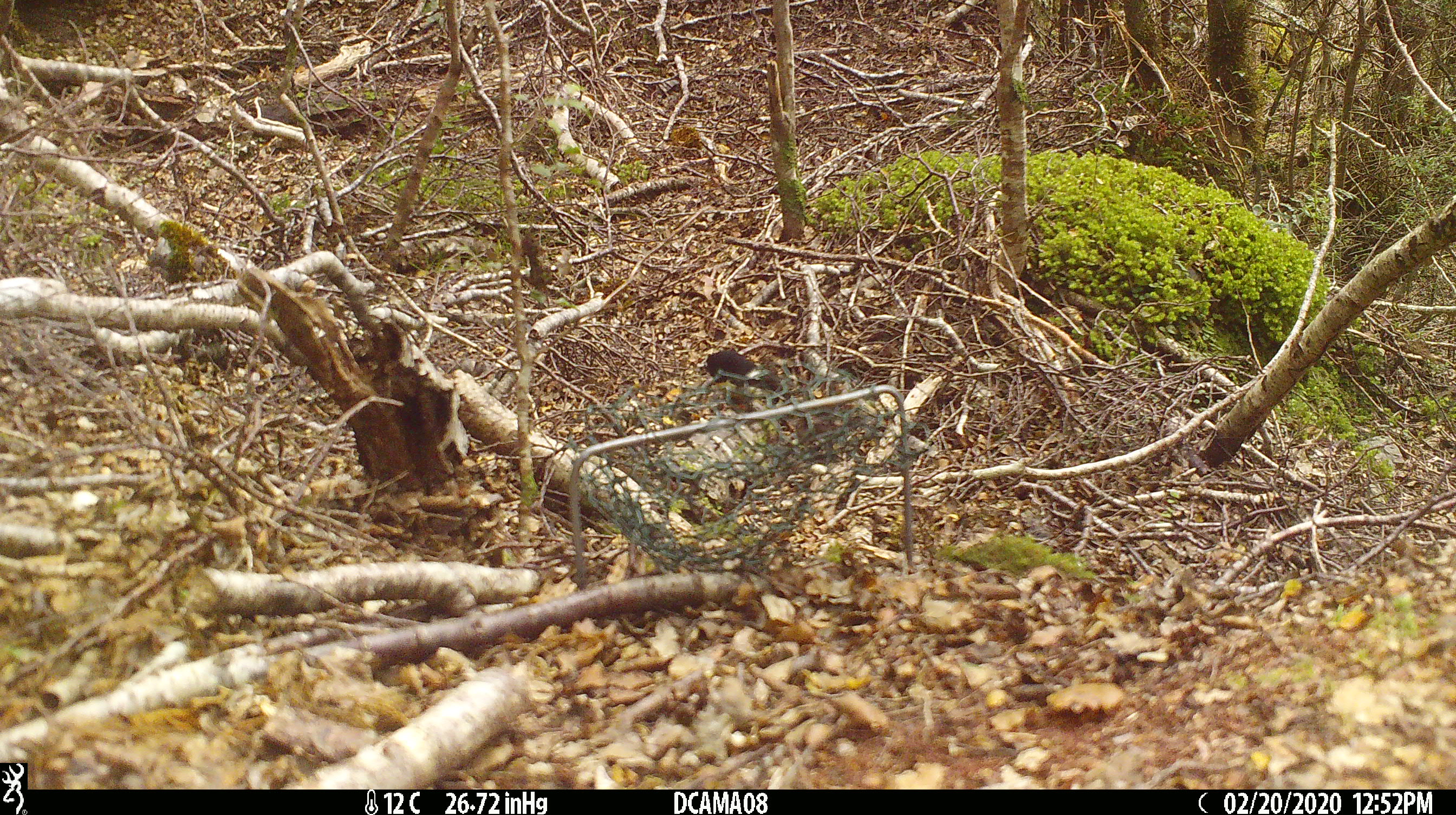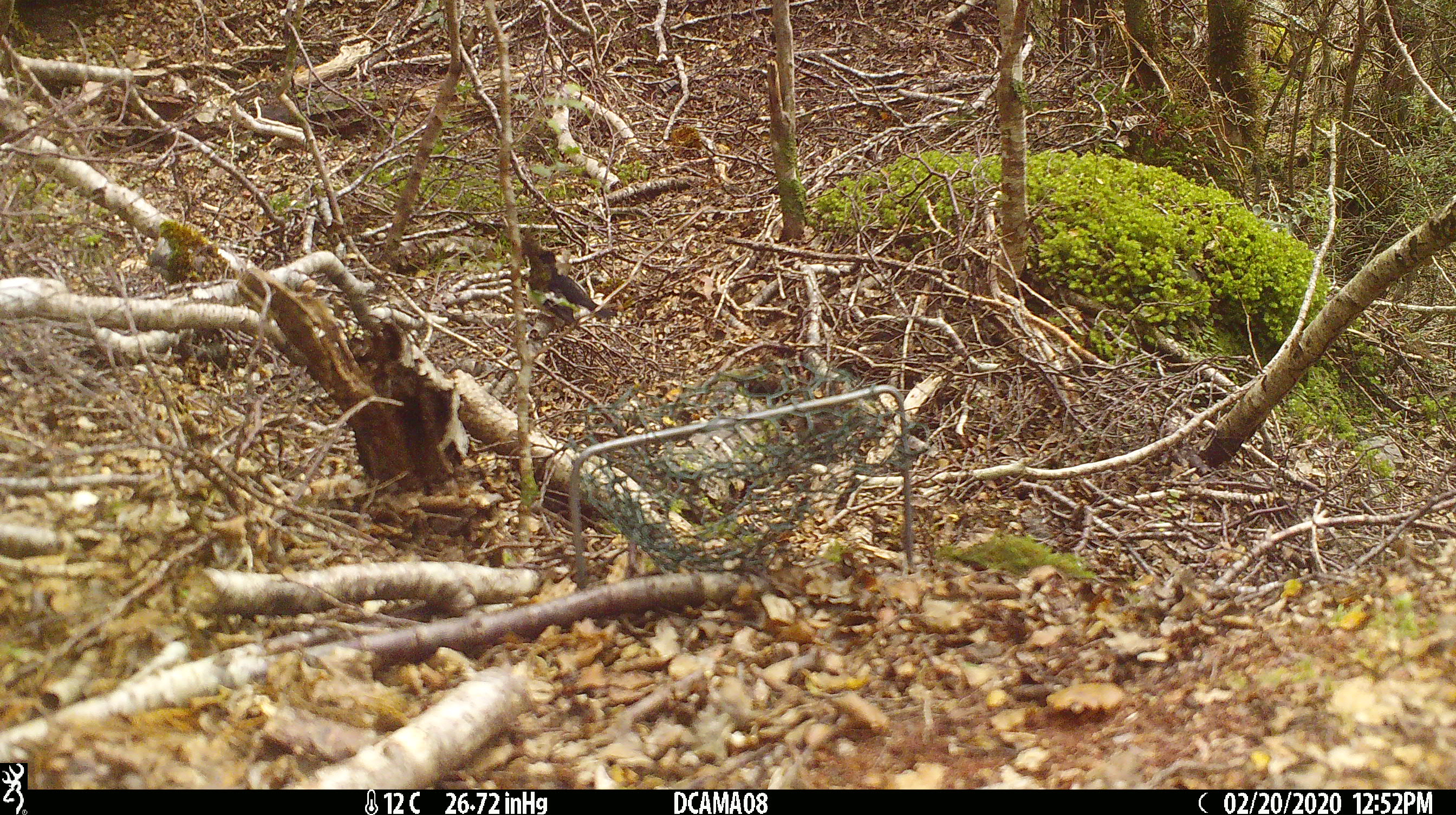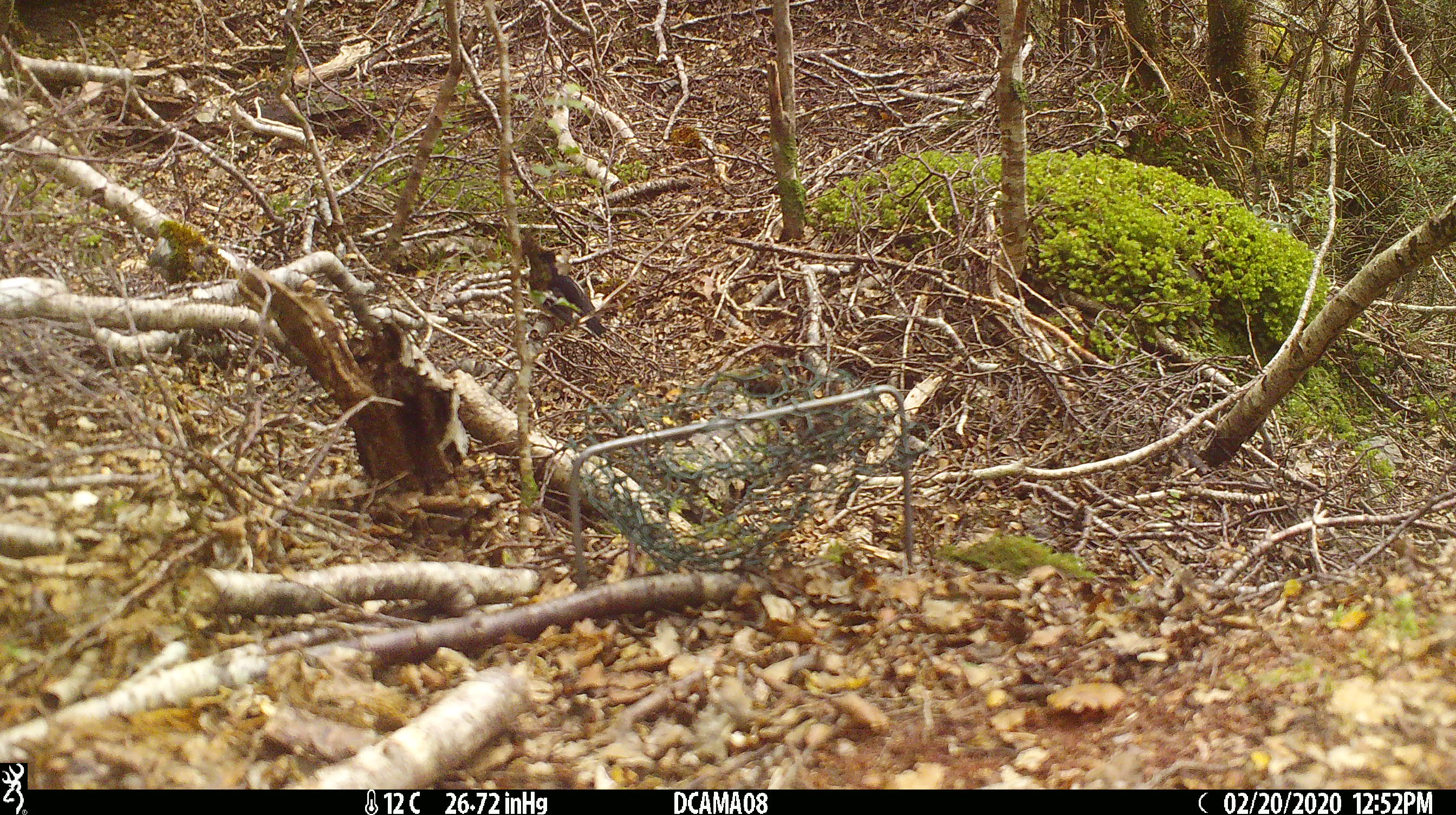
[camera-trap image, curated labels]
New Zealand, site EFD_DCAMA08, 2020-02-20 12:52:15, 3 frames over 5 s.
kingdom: Animalia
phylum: Chordata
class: Aves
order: Passeriformes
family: Petroicidae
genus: Petroica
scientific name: Petroica macrocephala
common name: tomtit